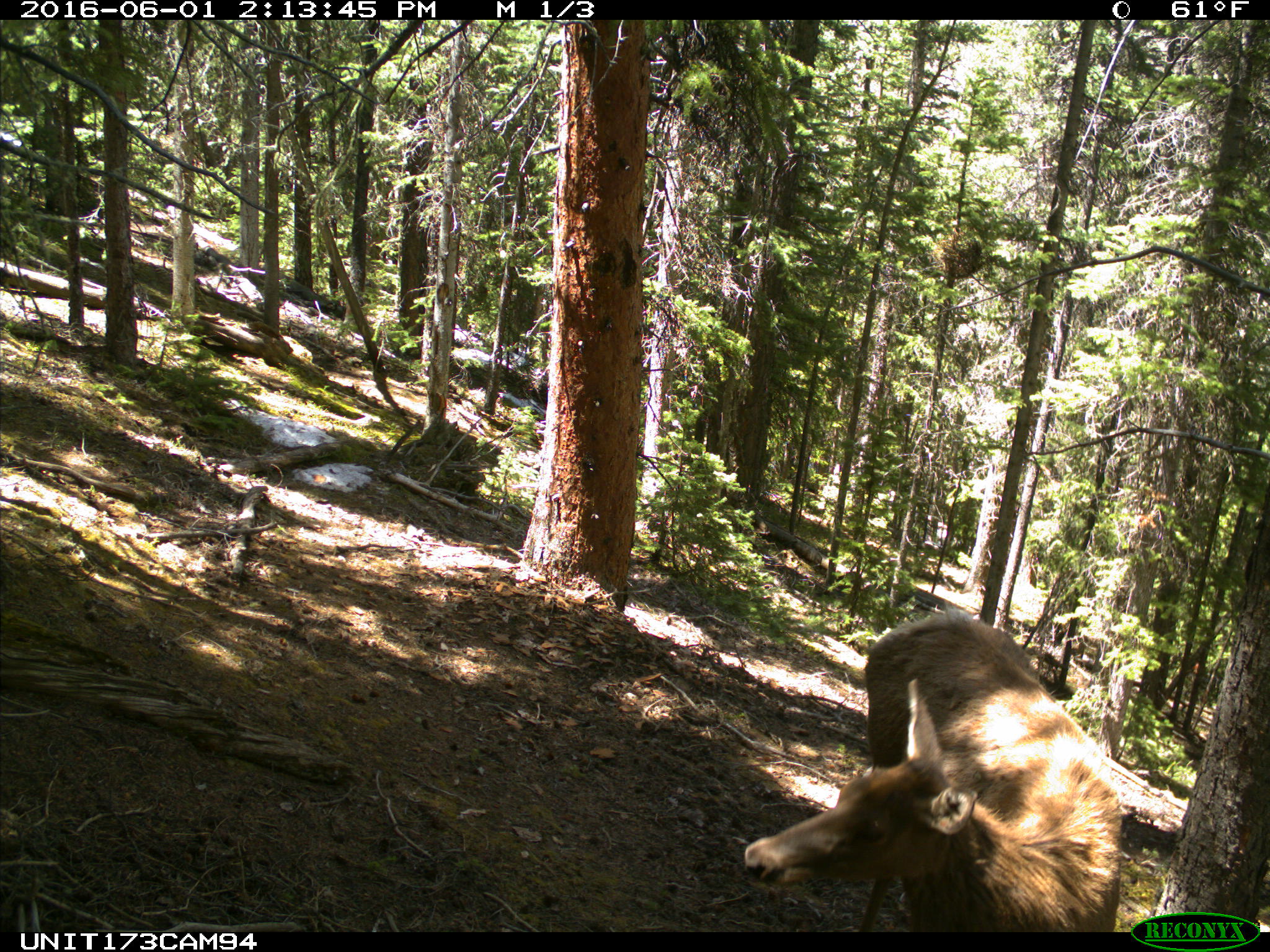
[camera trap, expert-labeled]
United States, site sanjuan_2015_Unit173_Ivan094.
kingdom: Animalia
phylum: Chordata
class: Mammalia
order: Artiodactyla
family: Cervidae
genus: Cervus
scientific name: Cervus elaphus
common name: red deer